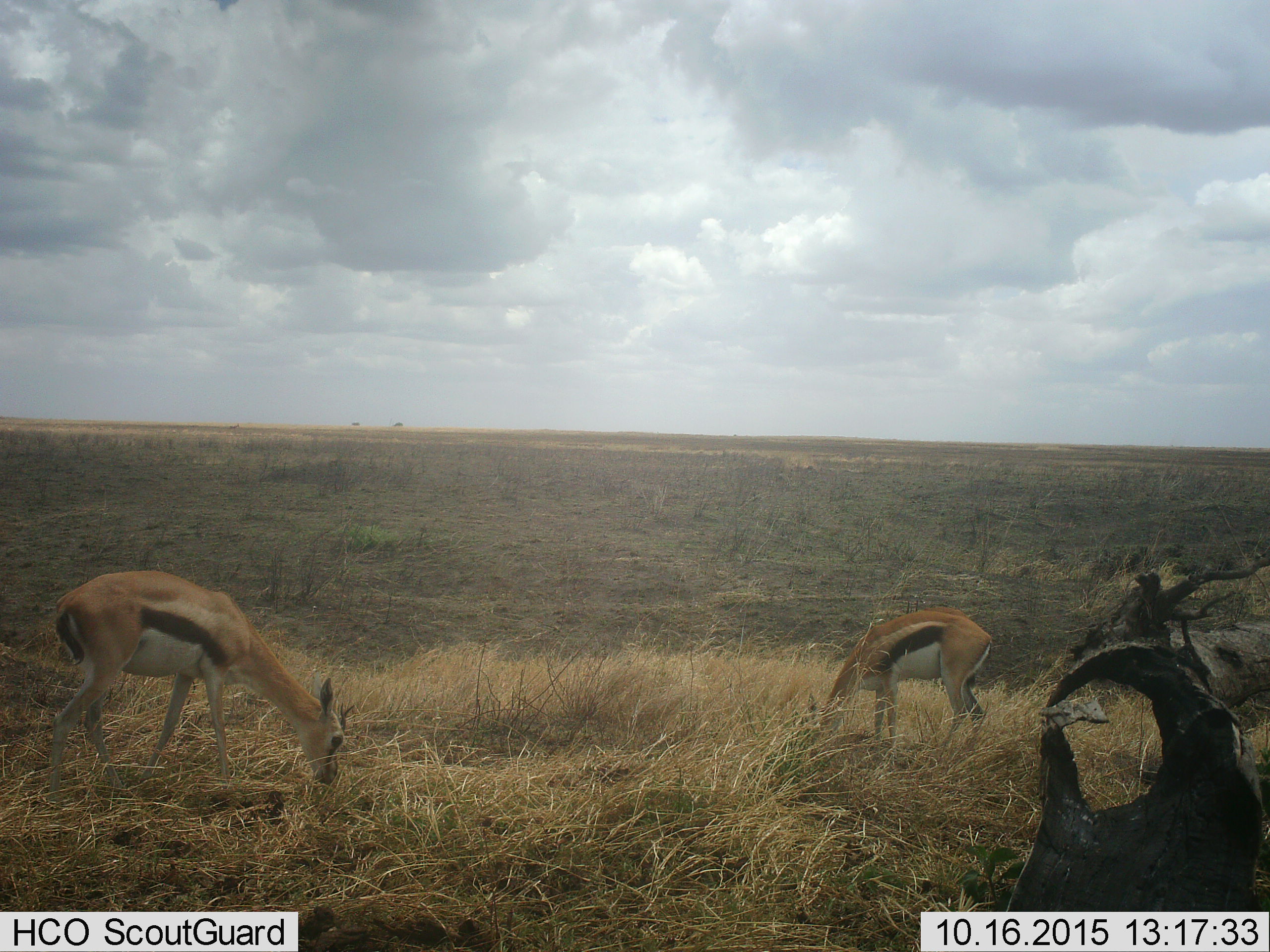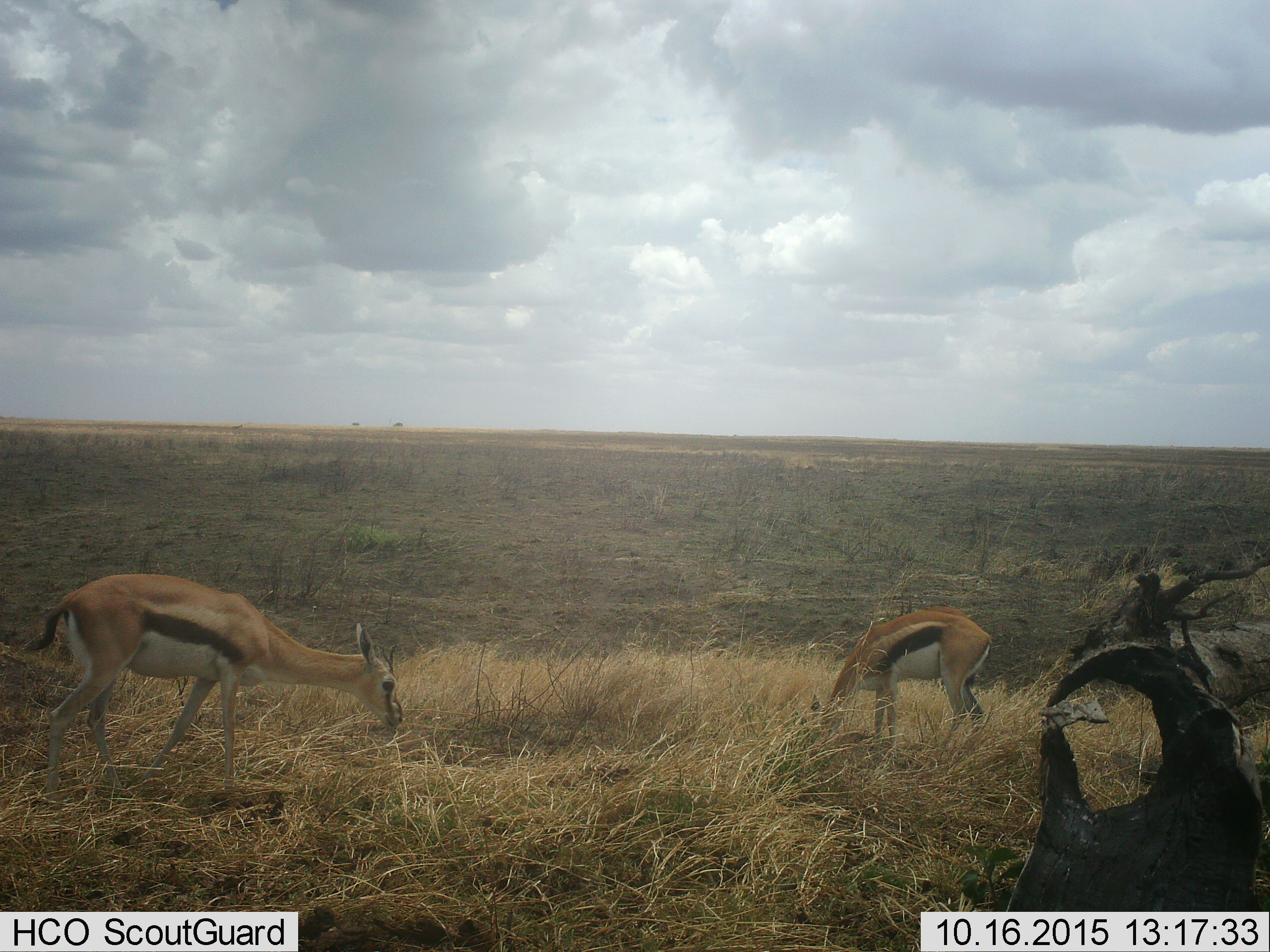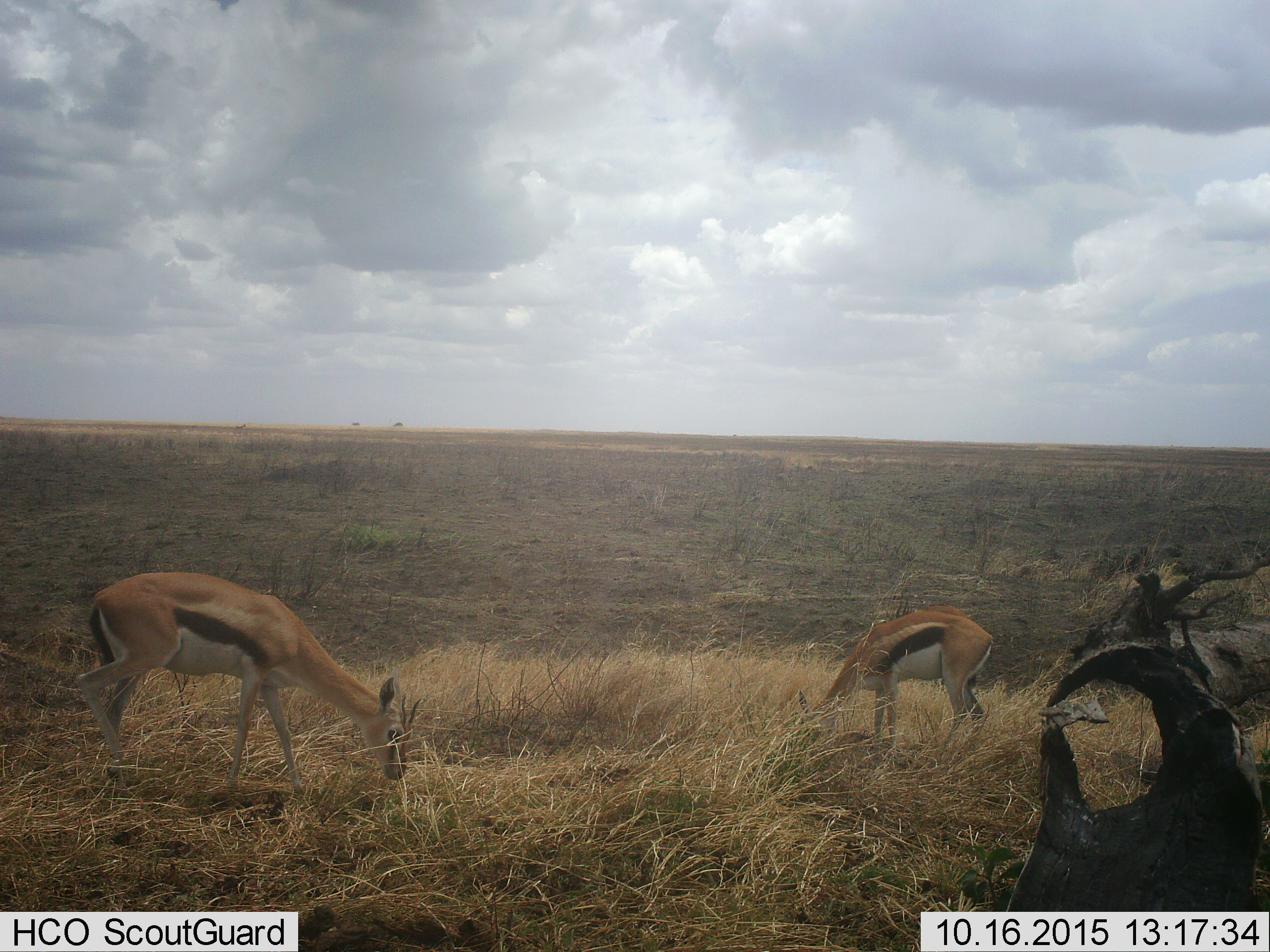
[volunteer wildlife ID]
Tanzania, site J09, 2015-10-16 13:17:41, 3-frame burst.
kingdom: Animalia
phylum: Chordata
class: Mammalia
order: Artiodactyla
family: Bovidae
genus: Eudorcas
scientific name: Eudorcas thomsonii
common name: thomson's gazelle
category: gazellethomsons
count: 2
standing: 44%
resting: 11%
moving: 11%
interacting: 0%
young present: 22%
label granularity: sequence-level